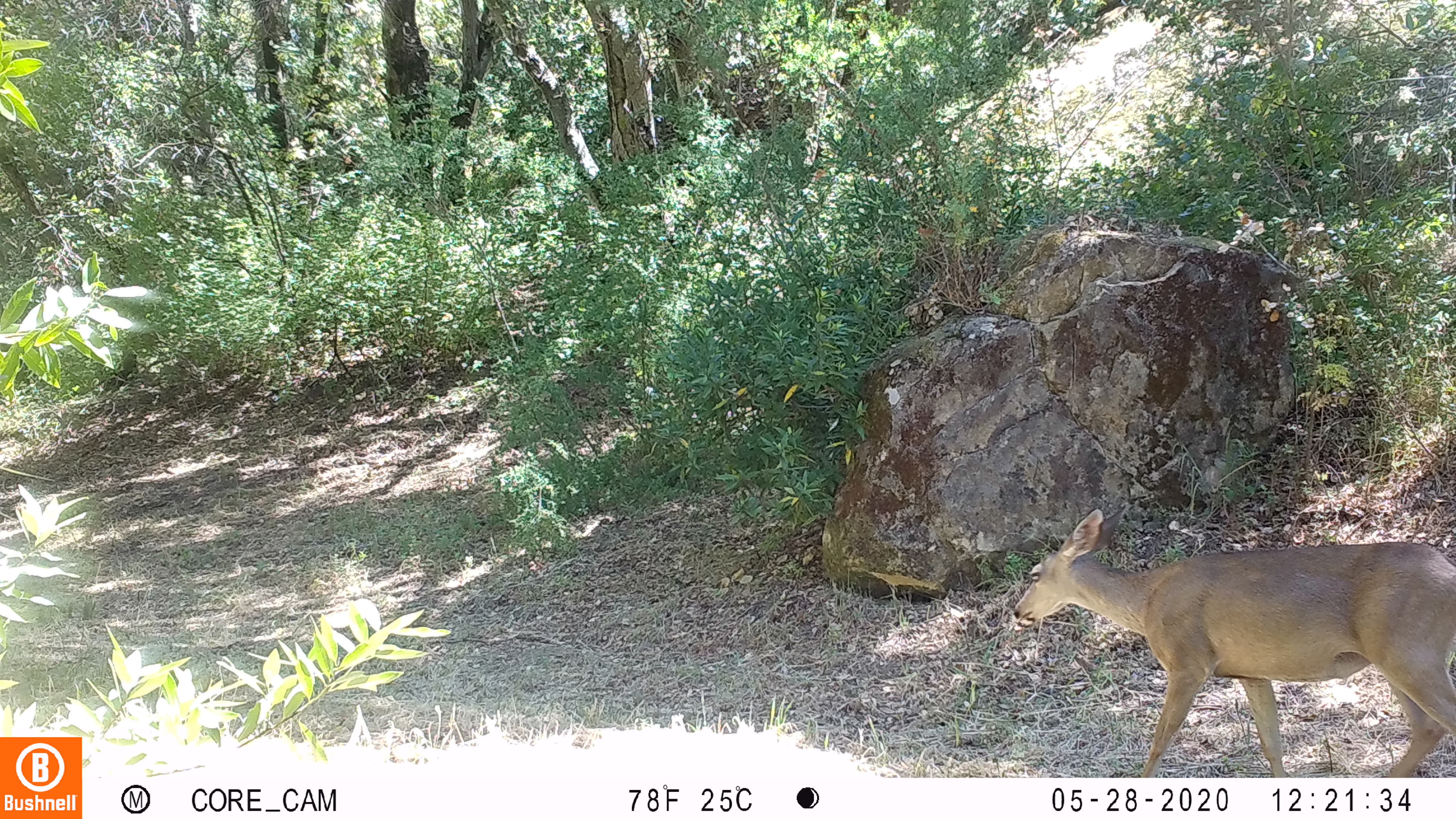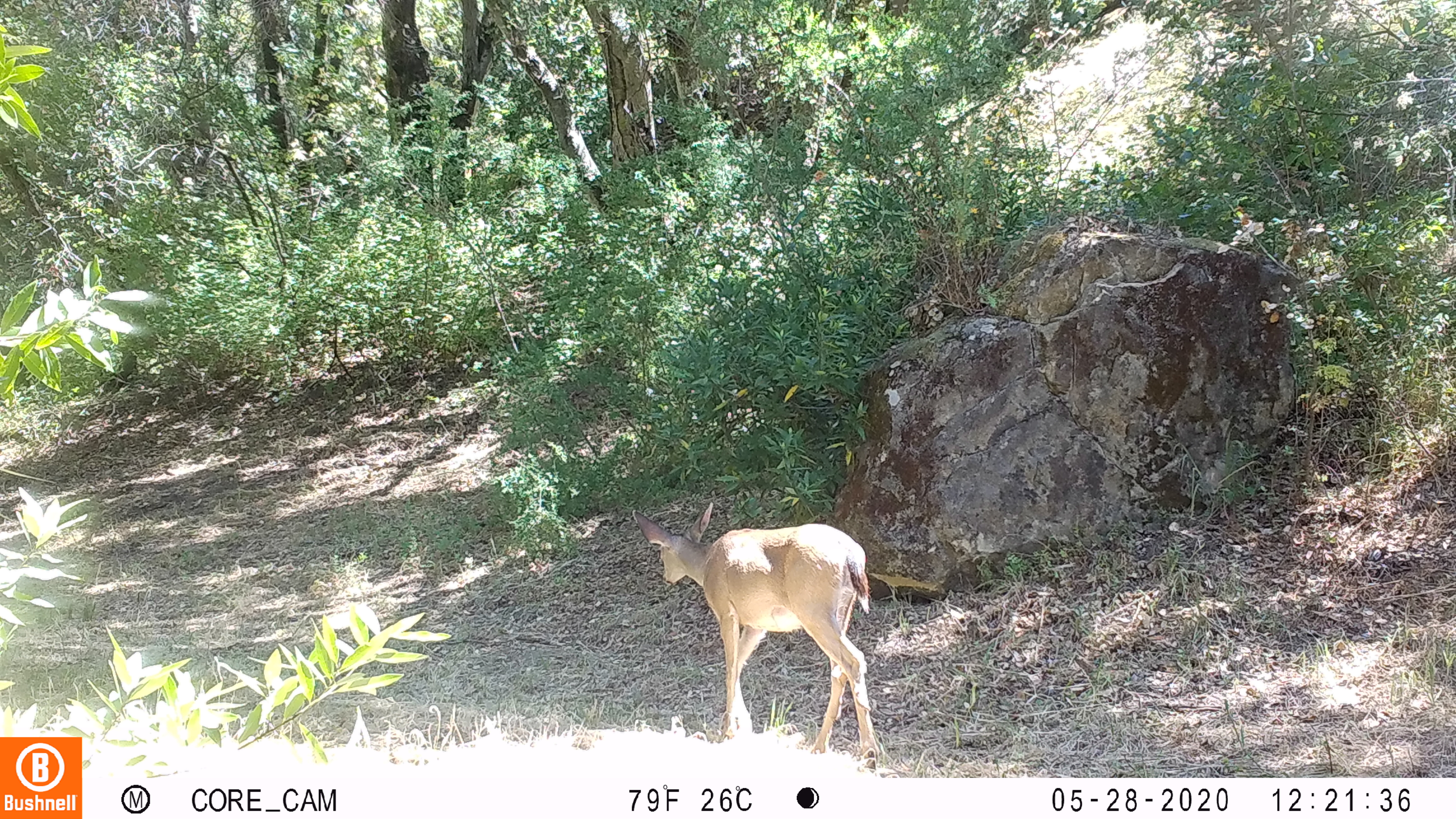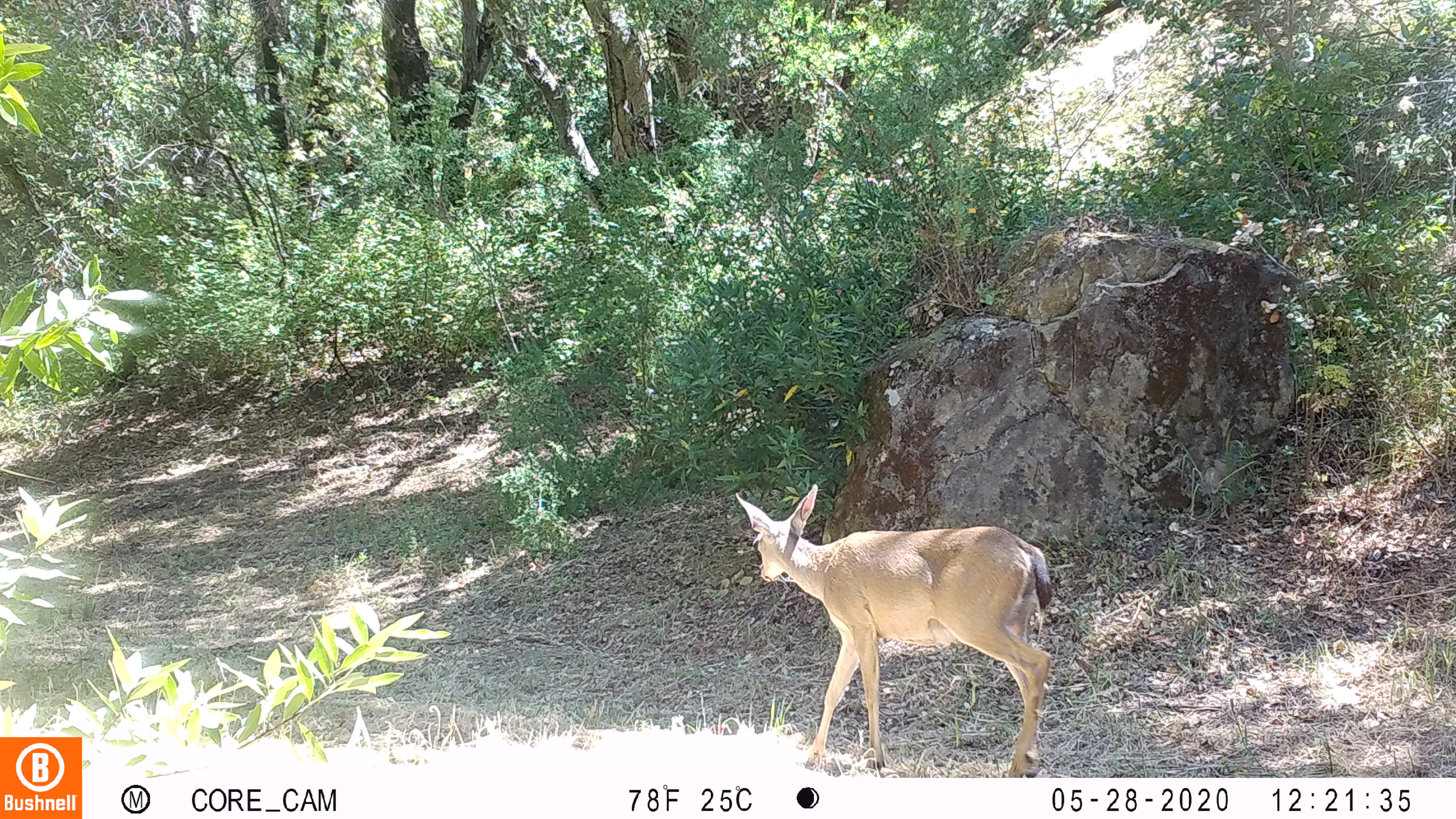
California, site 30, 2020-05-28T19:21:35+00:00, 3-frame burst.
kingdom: Animalia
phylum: Chordata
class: Mammalia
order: Artiodactyla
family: Cervidae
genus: Odocoileus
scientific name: Odocoileus hemionus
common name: mule deer